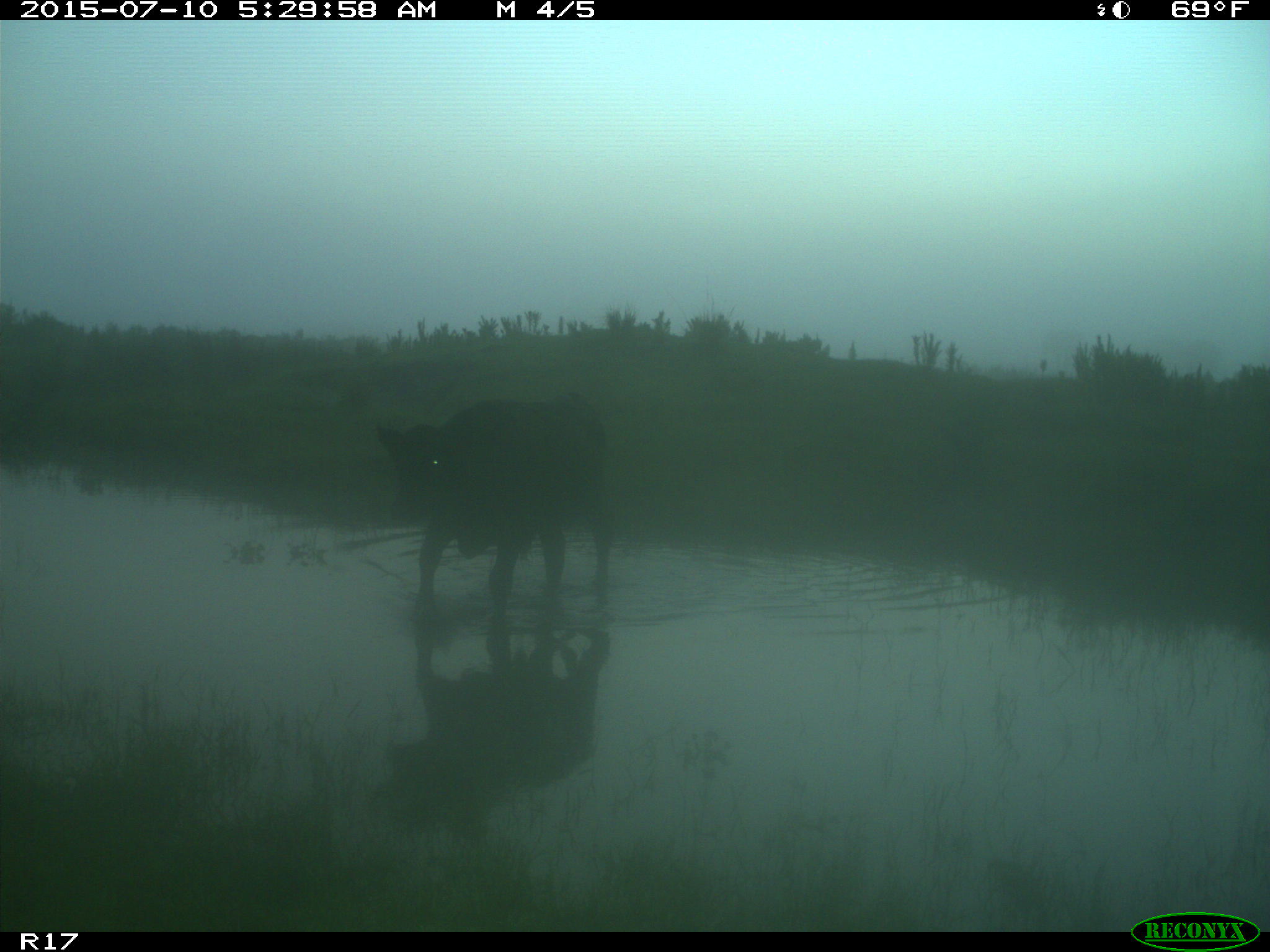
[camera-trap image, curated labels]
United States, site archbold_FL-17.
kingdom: Animalia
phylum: Chordata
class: Mammalia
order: Artiodactyla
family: Bovidae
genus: Bos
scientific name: Bos taurus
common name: domestic cow